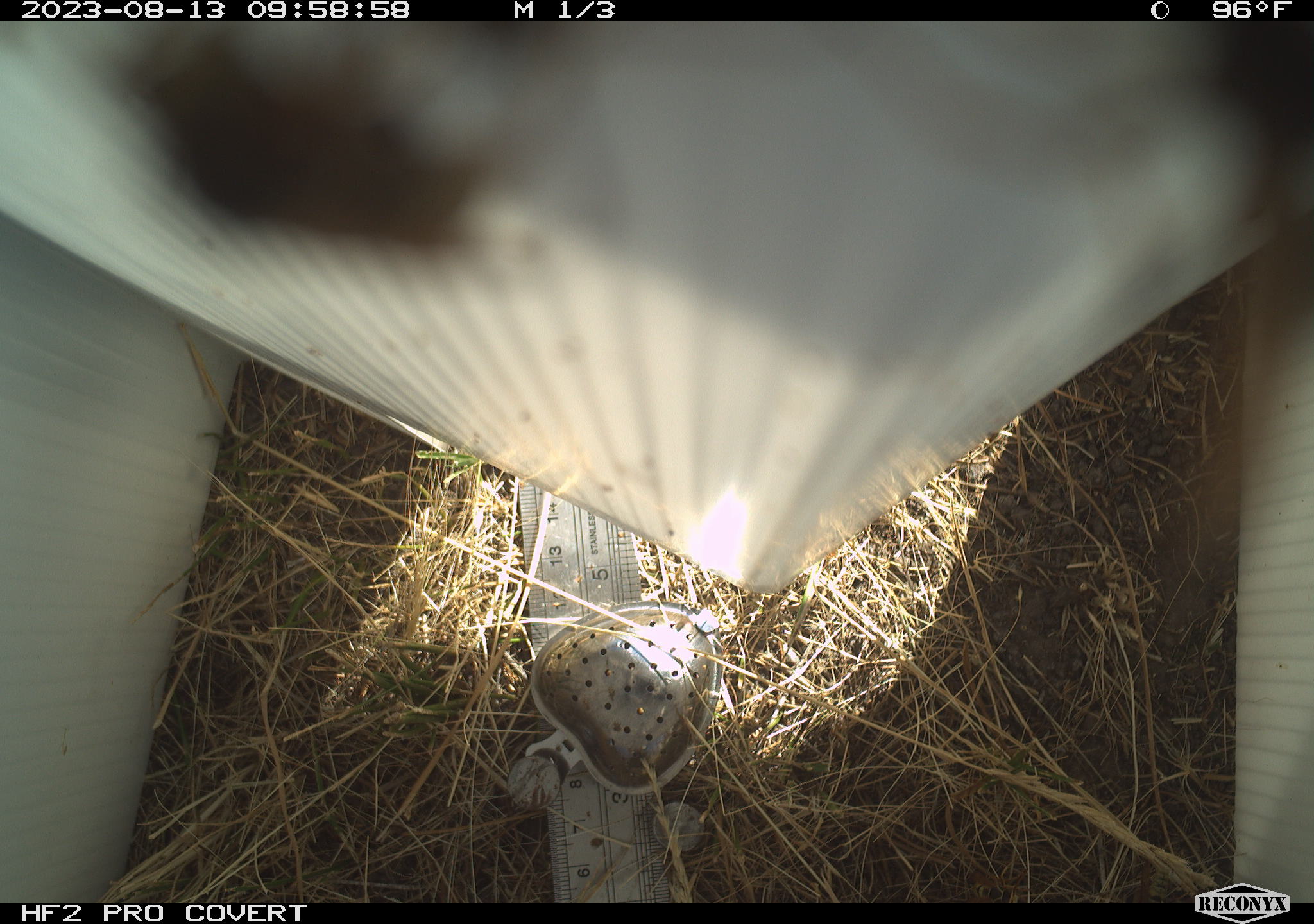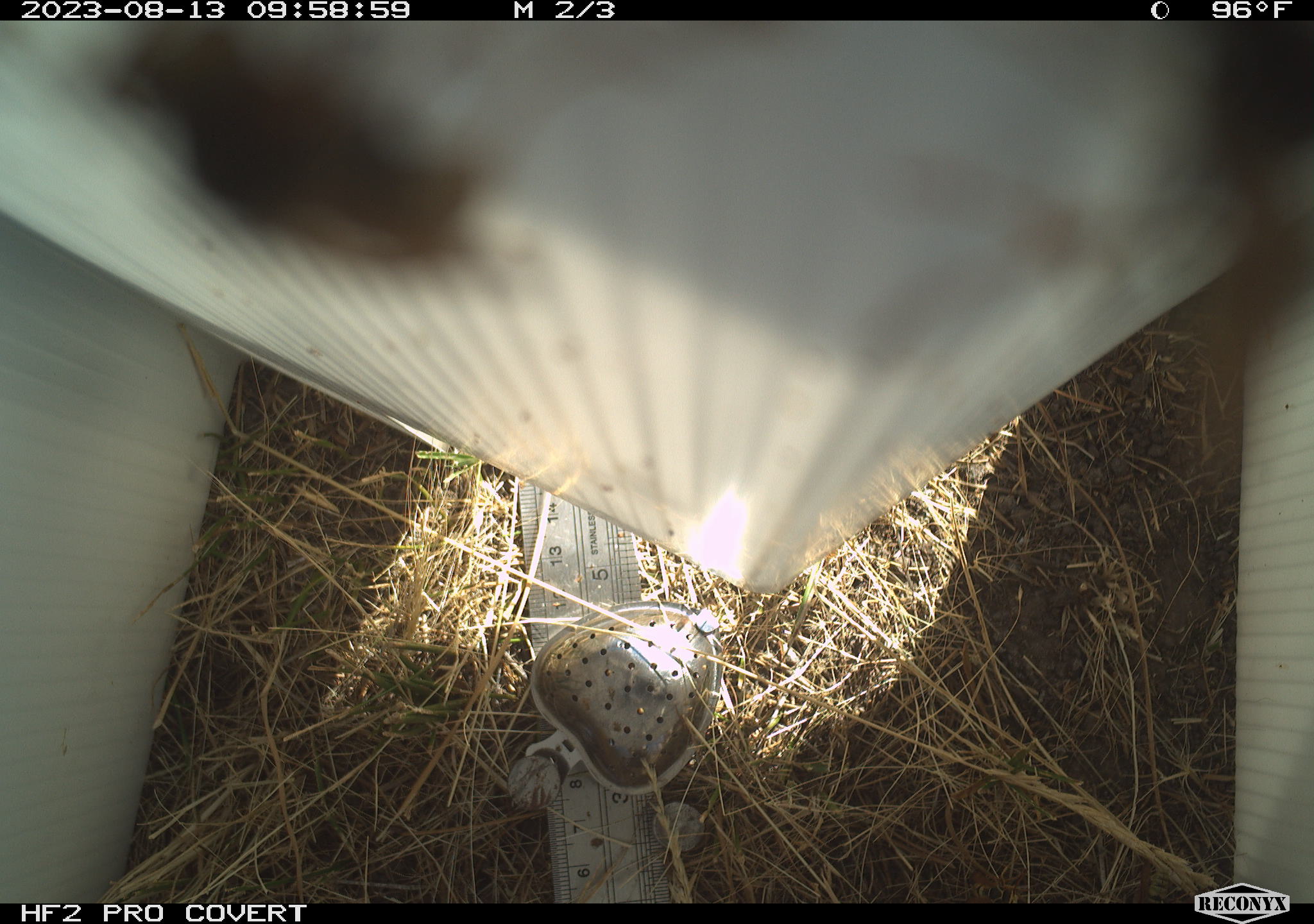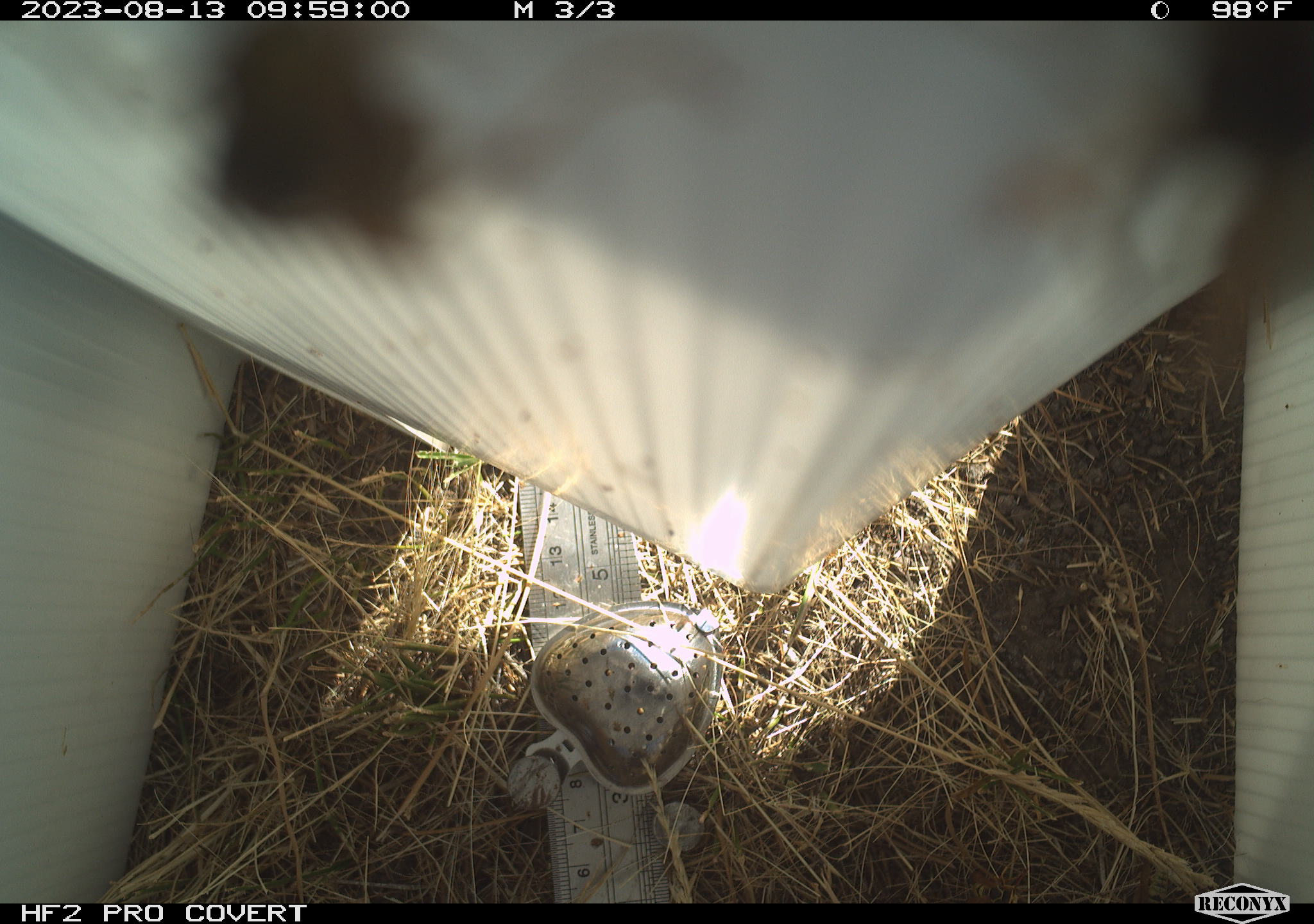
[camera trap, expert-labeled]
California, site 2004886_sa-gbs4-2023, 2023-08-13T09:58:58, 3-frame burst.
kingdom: Animalia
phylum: Arthropoda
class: Insecta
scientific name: Insecta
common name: insect